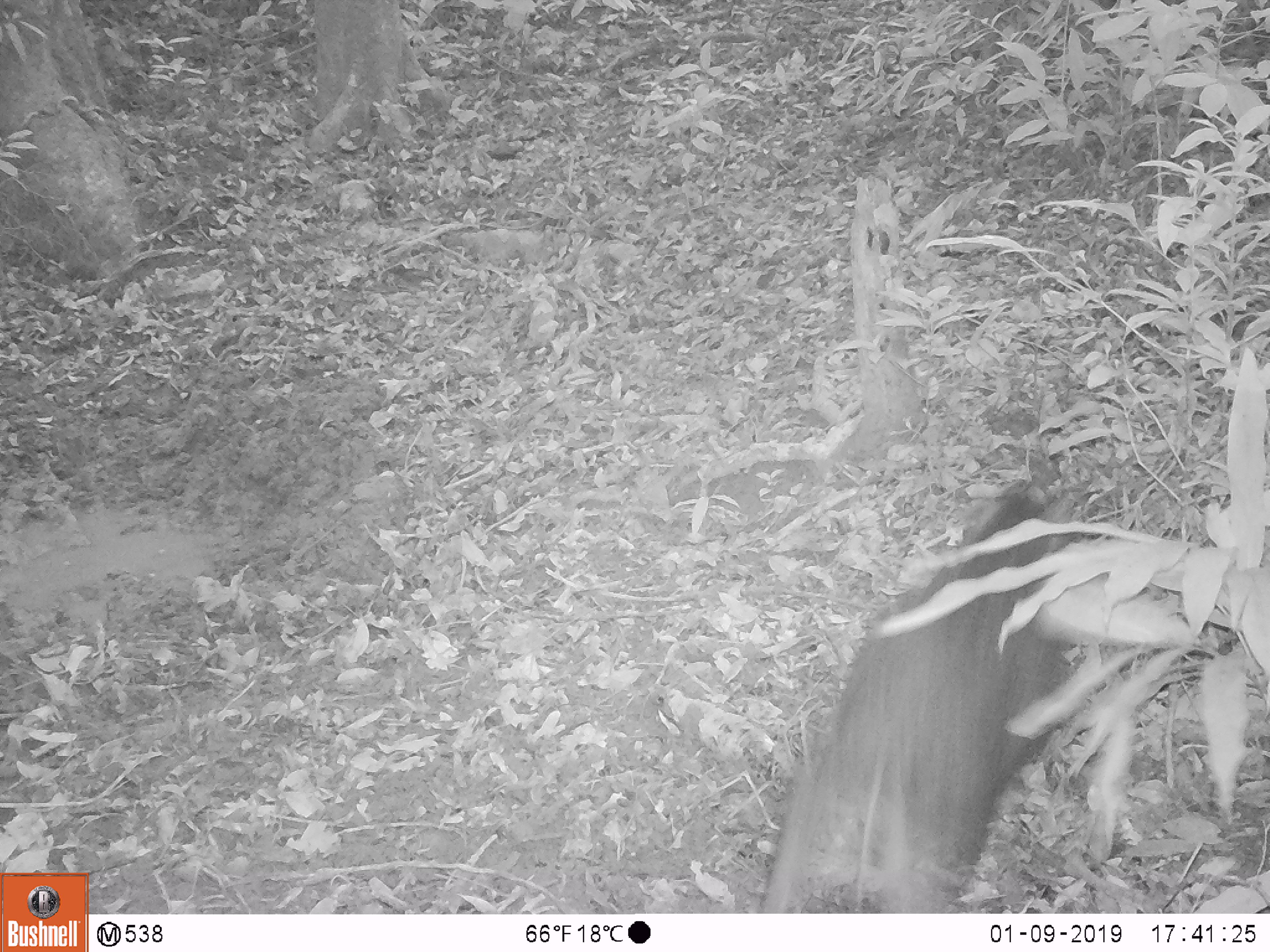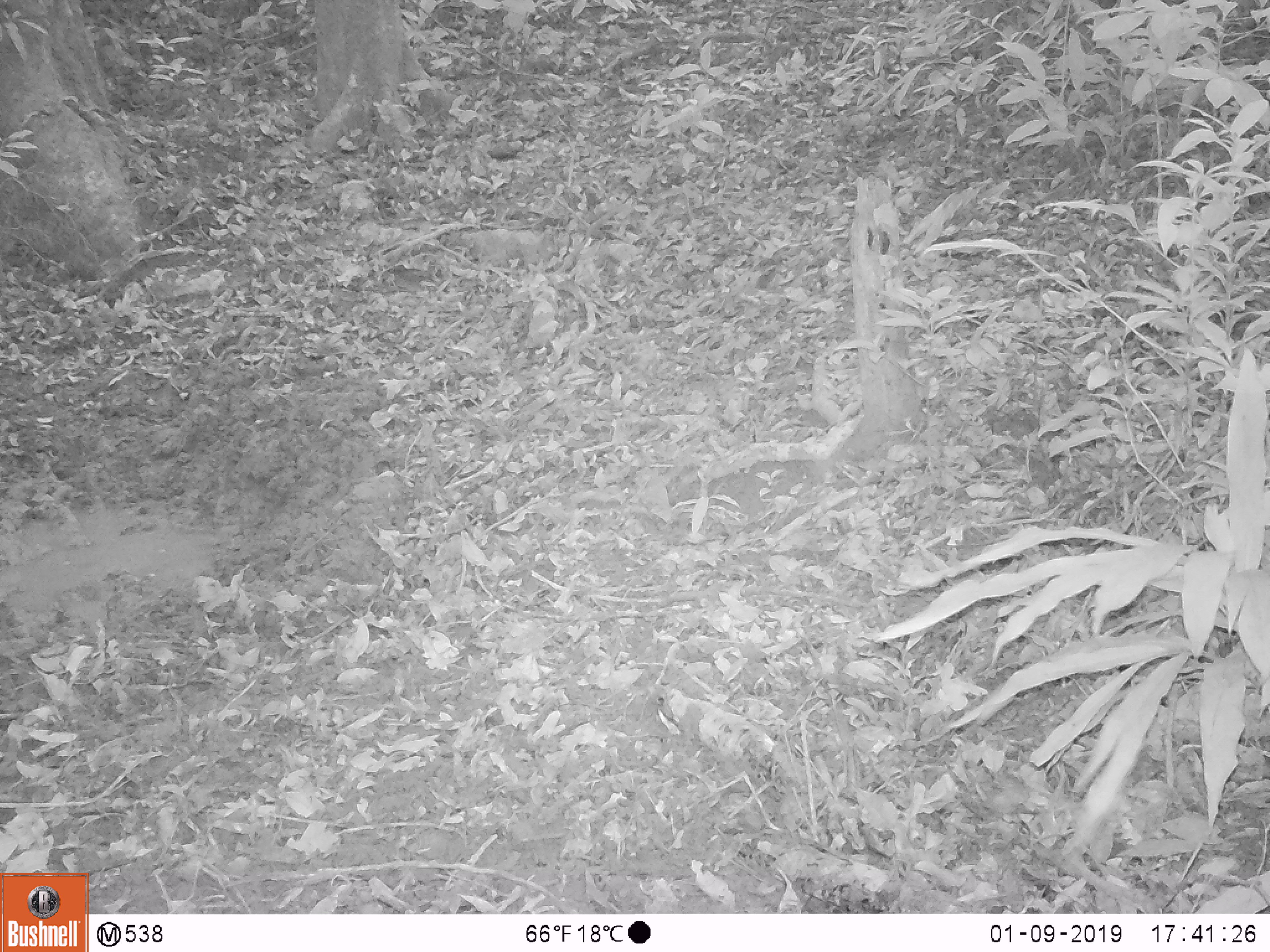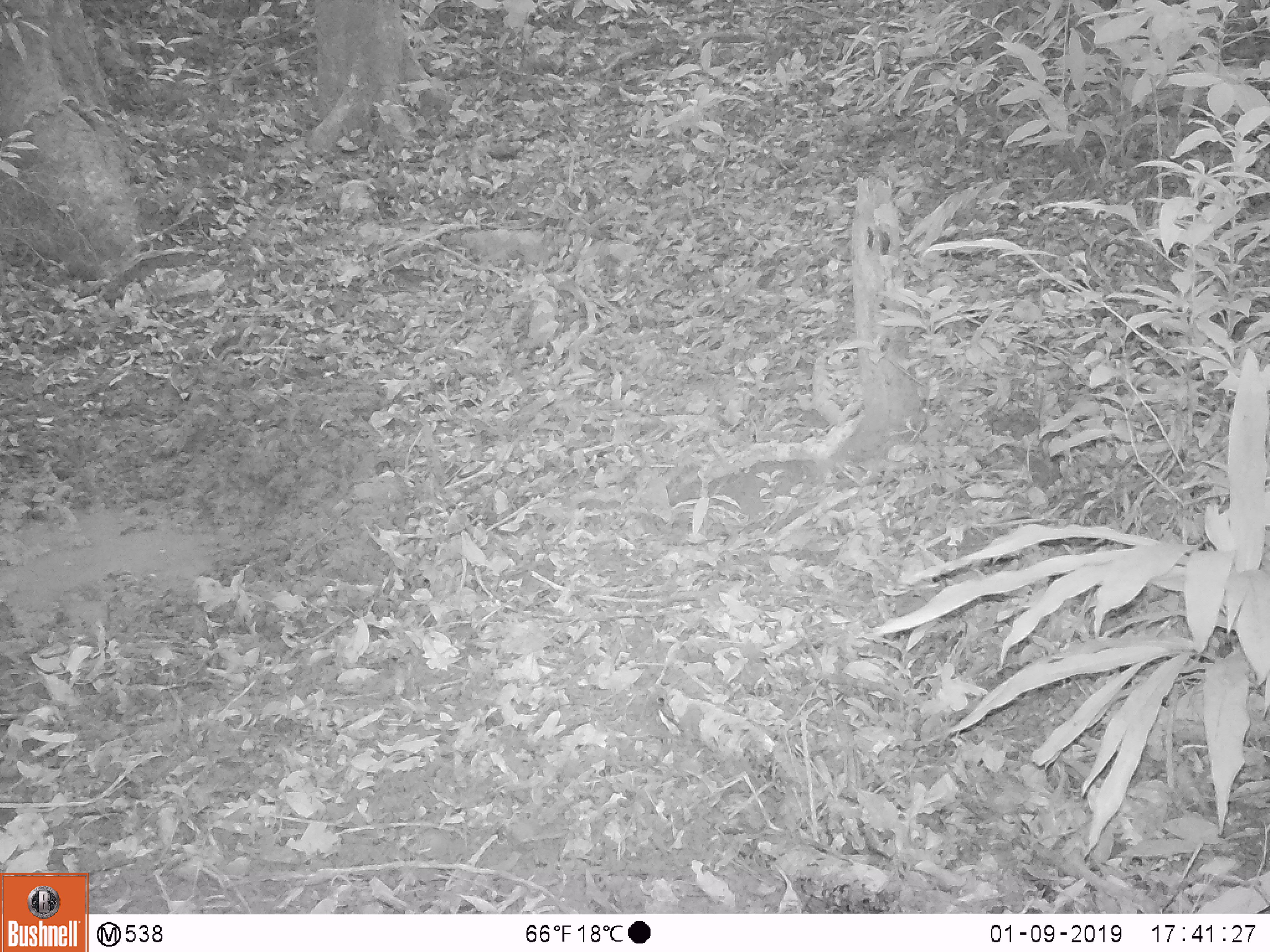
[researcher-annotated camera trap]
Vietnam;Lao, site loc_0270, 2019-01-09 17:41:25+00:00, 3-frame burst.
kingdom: Animalia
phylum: Chordata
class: Mammalia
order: Artiodactyla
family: Suidae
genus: Sus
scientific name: Sus scrofa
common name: eurasian wild pig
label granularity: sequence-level